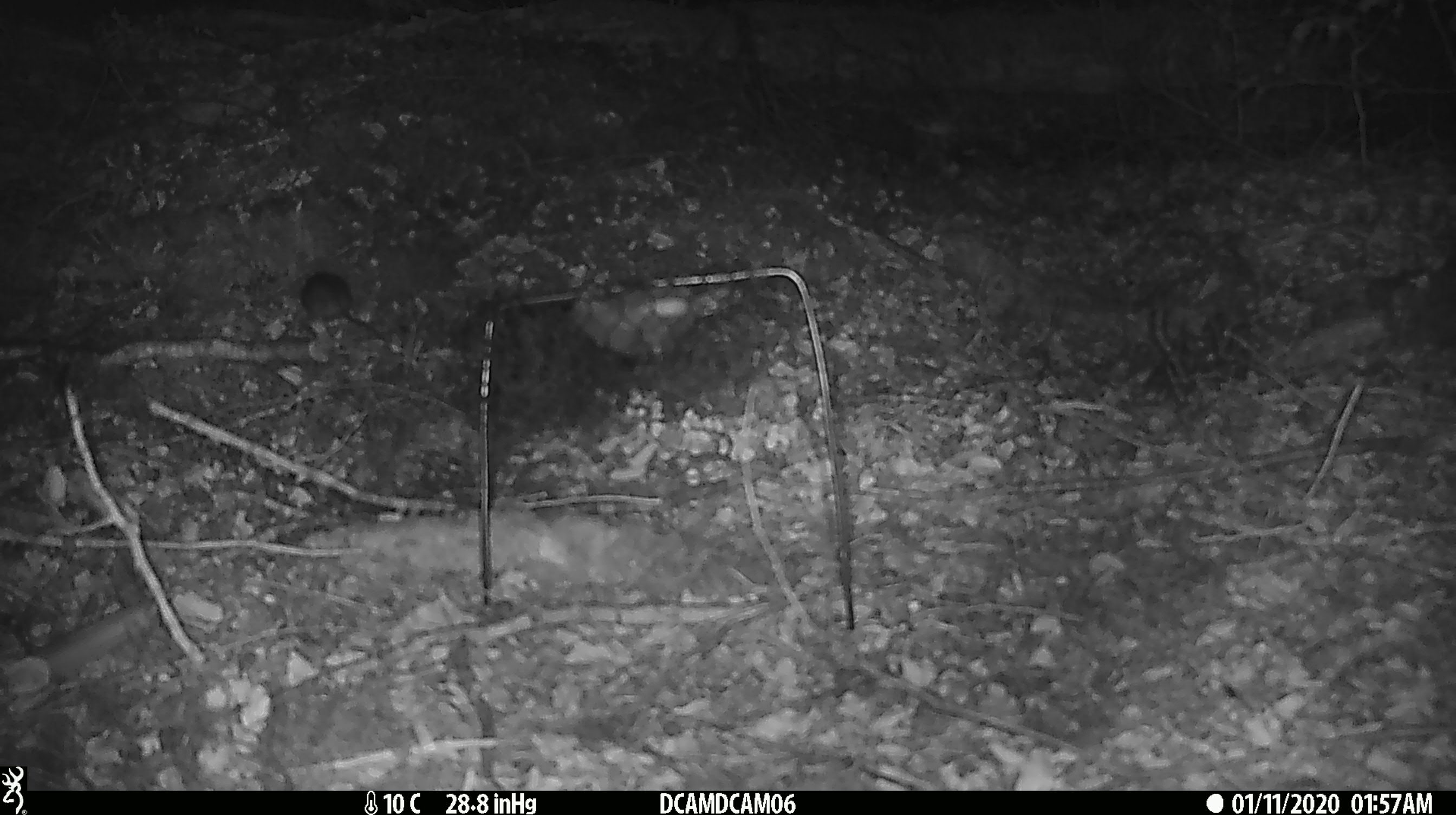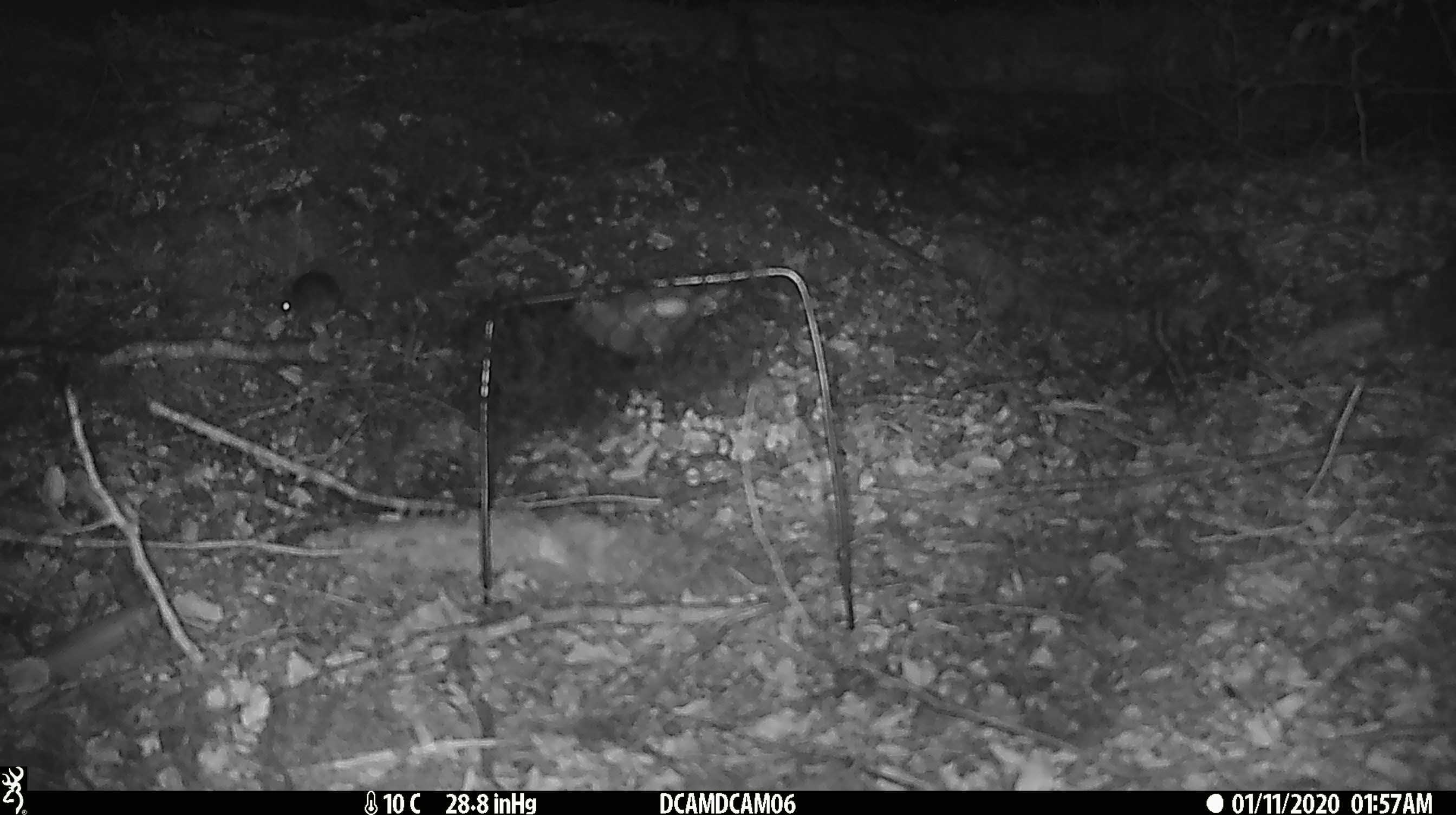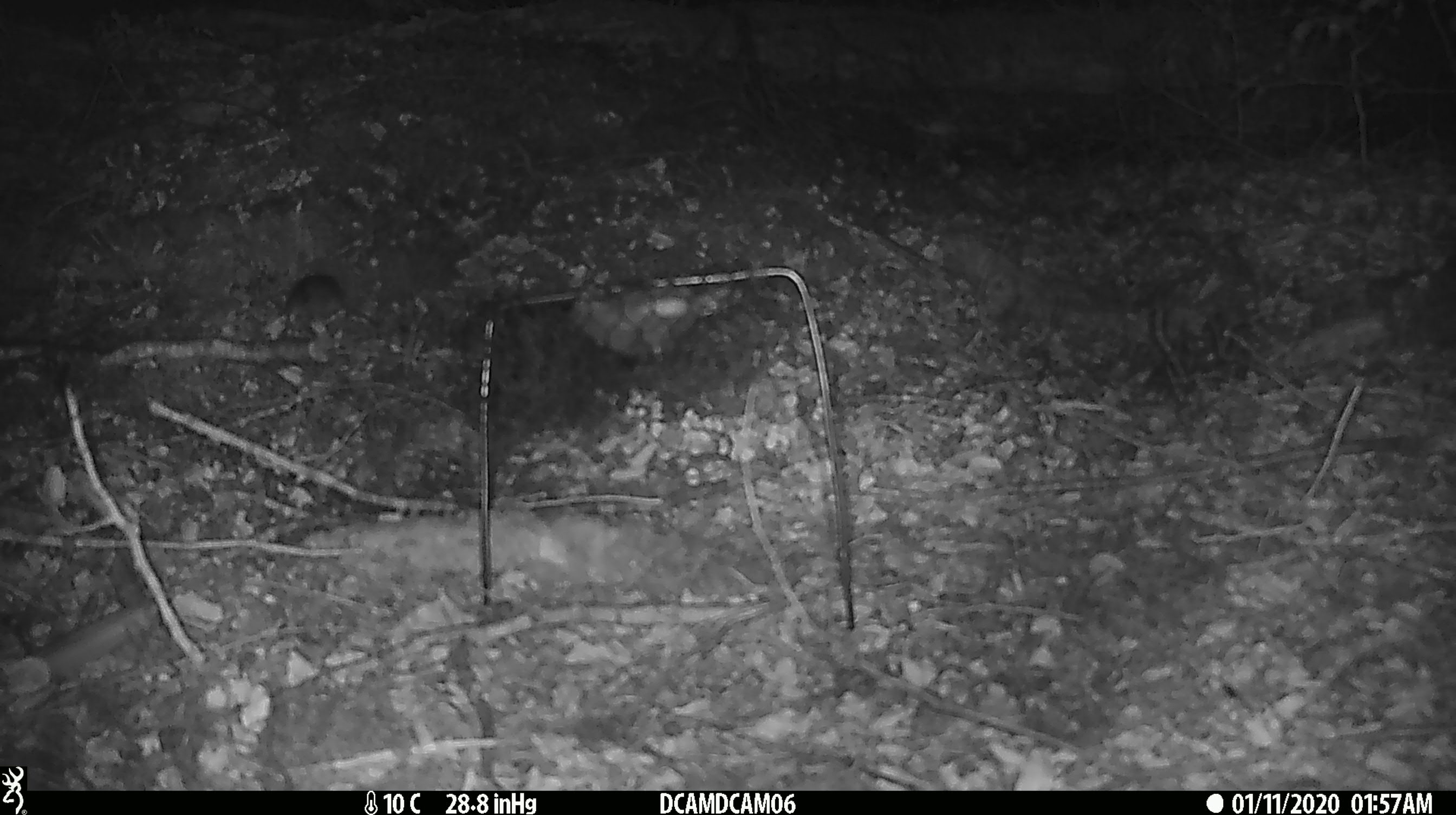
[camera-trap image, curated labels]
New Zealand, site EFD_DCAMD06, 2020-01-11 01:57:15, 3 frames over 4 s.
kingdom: Animalia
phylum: Chordata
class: Mammalia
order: Rodentia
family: Muridae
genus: Mus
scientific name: Mus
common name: mouse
Mouse (Mus).